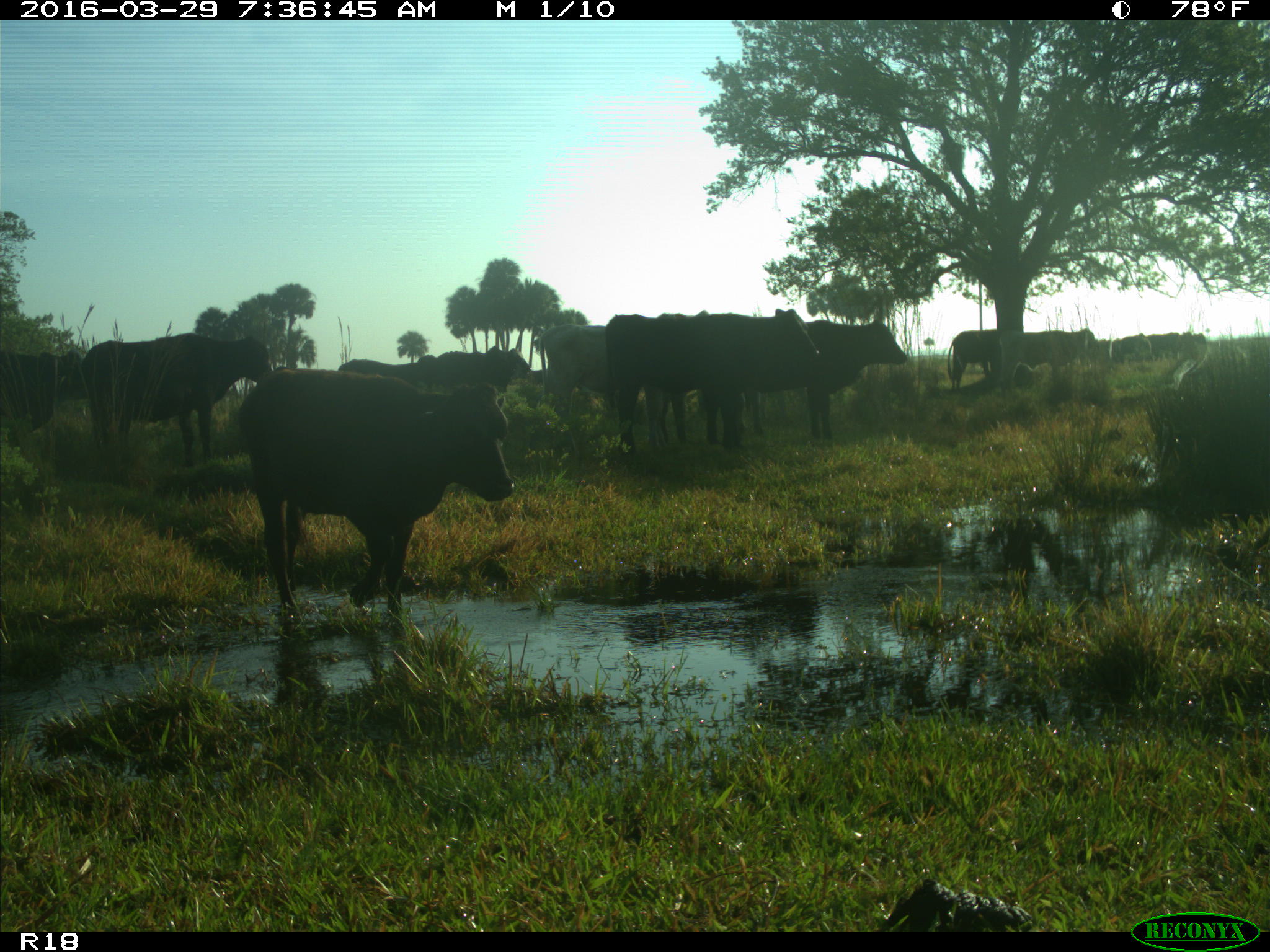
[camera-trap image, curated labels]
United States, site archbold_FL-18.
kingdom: Animalia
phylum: Chordata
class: Mammalia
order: Artiodactyla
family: Bovidae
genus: Bos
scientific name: Bos taurus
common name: domestic cow